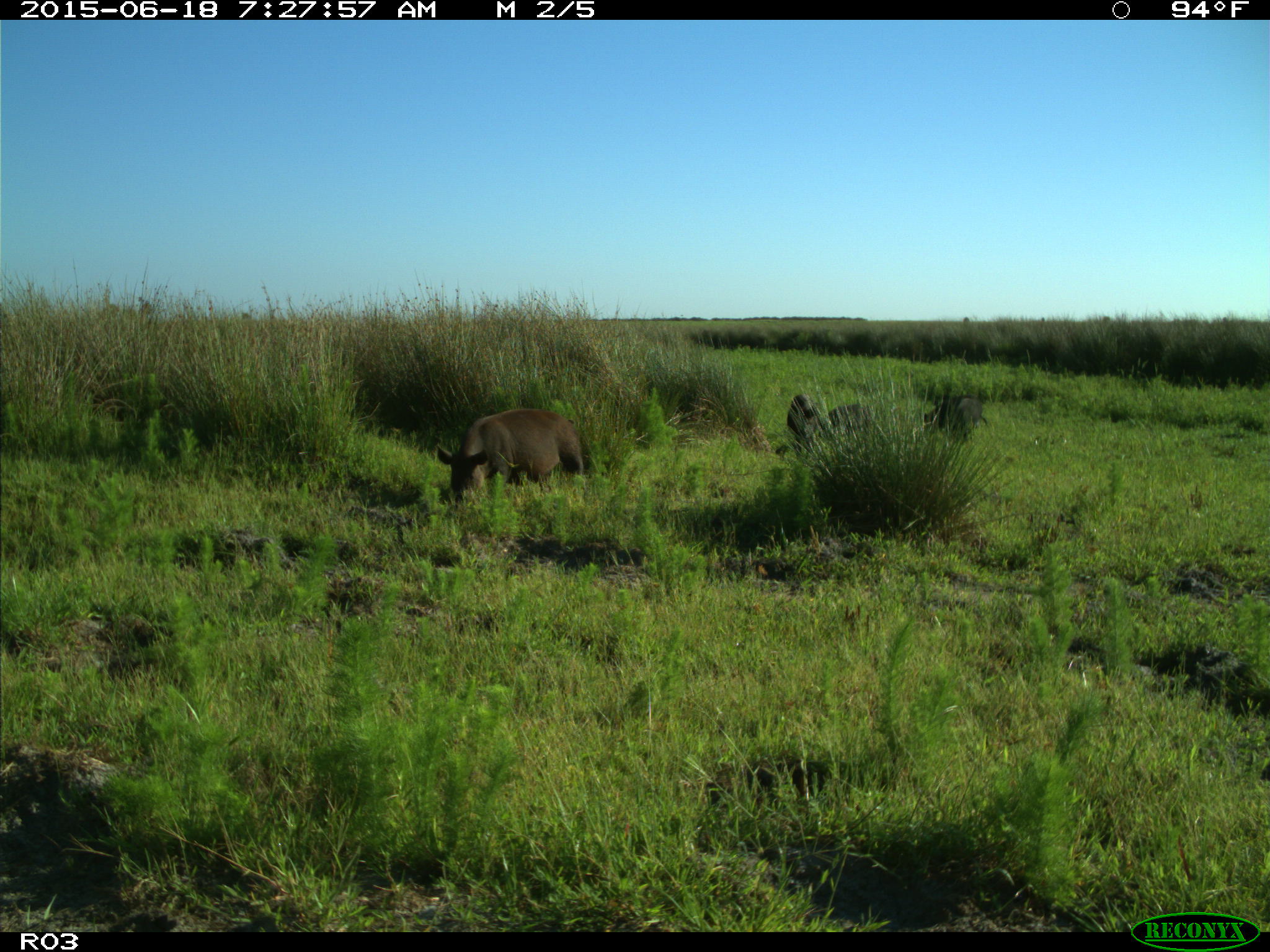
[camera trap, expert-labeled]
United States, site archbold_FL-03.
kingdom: Animalia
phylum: Chordata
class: Mammalia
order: Artiodactyla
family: Suidae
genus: Sus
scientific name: Sus scrofa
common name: wild boar